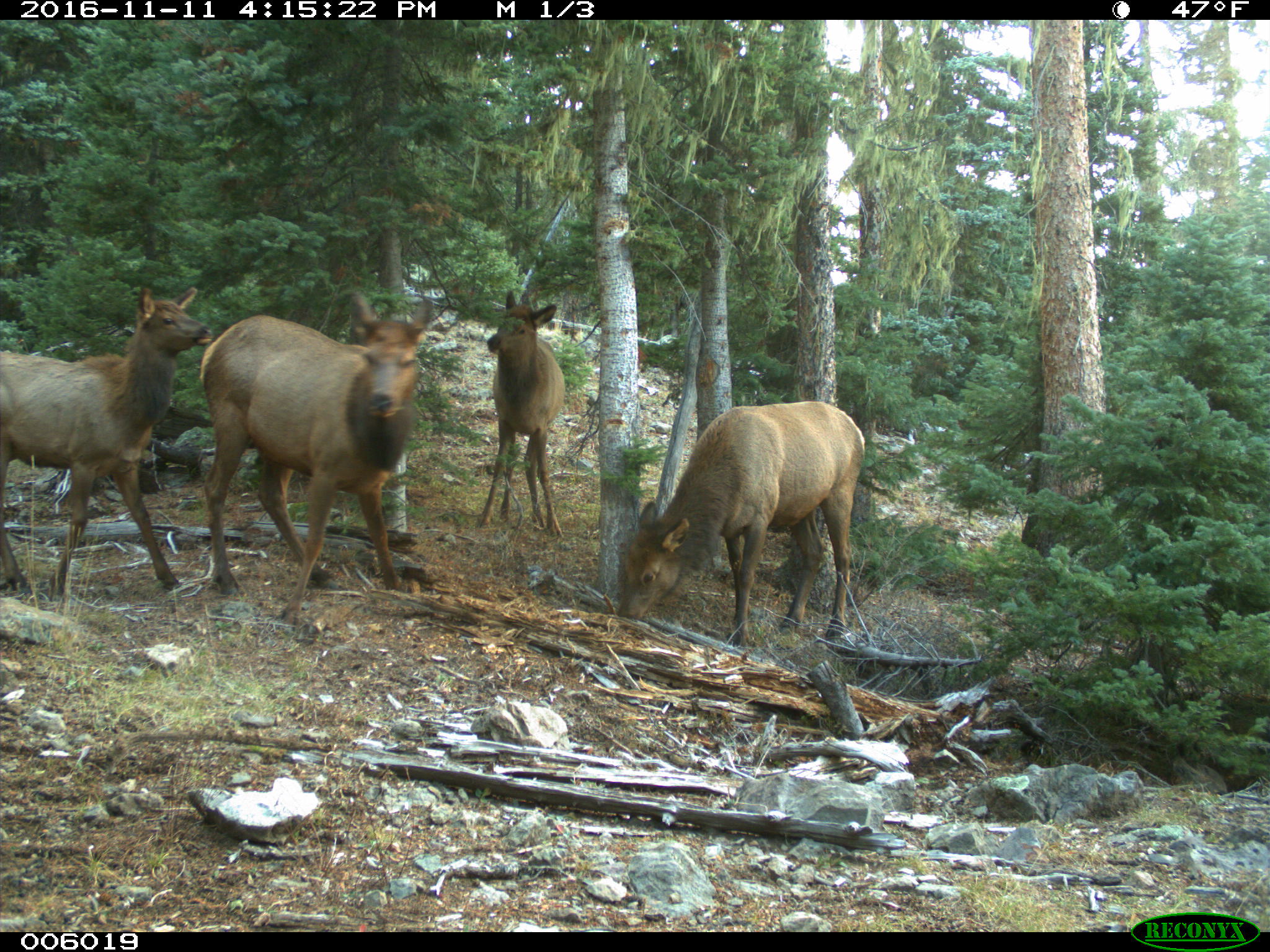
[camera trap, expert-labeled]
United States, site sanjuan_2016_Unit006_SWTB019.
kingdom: Animalia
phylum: Chordata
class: Mammalia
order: Artiodactyla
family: Cervidae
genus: Cervus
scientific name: Cervus elaphus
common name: red deer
Cervus elaphus (red deer).